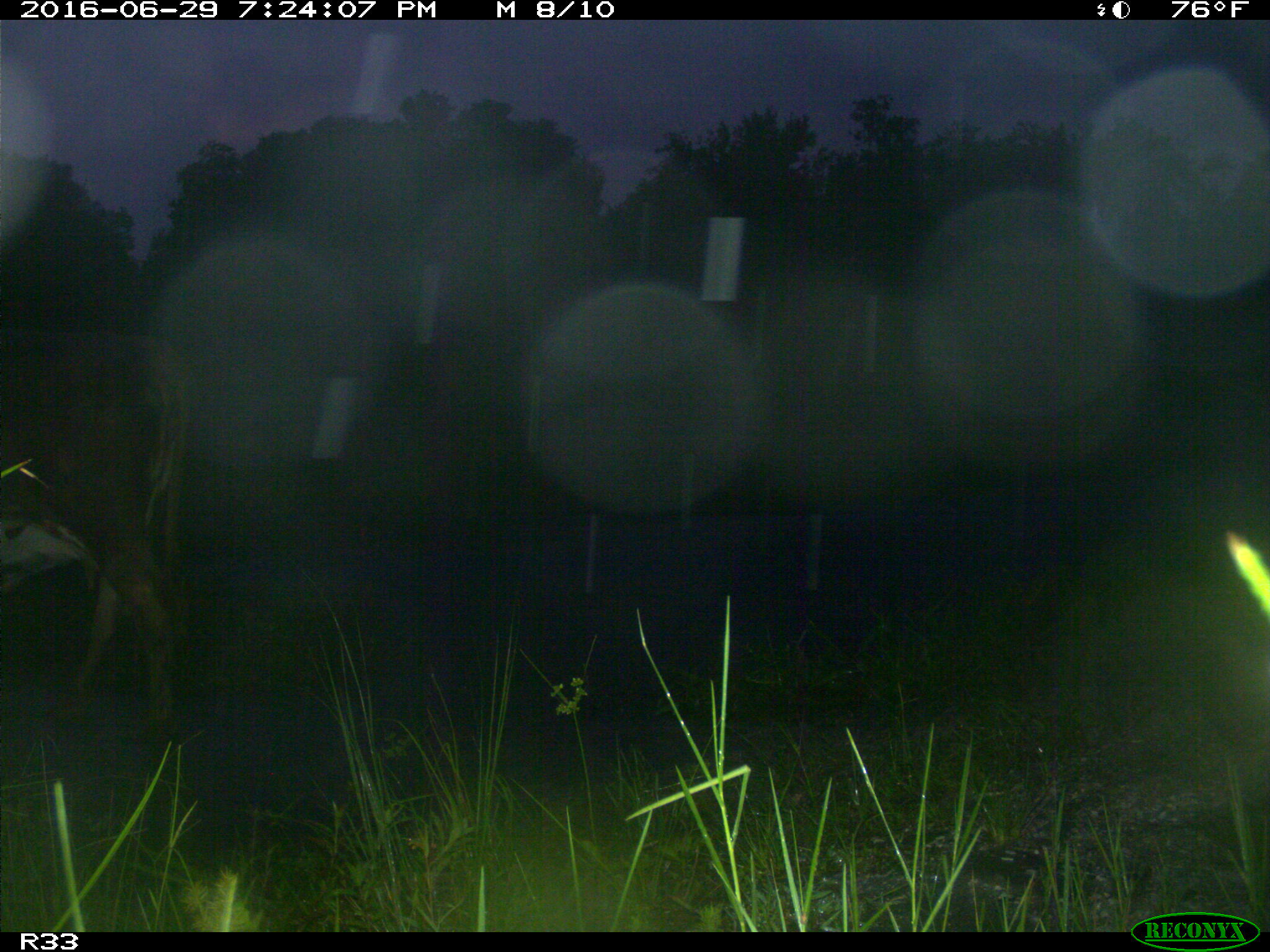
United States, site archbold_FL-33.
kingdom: Animalia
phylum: Chordata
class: Mammalia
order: Artiodactyla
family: Bovidae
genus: Bos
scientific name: Bos taurus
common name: domestic cow